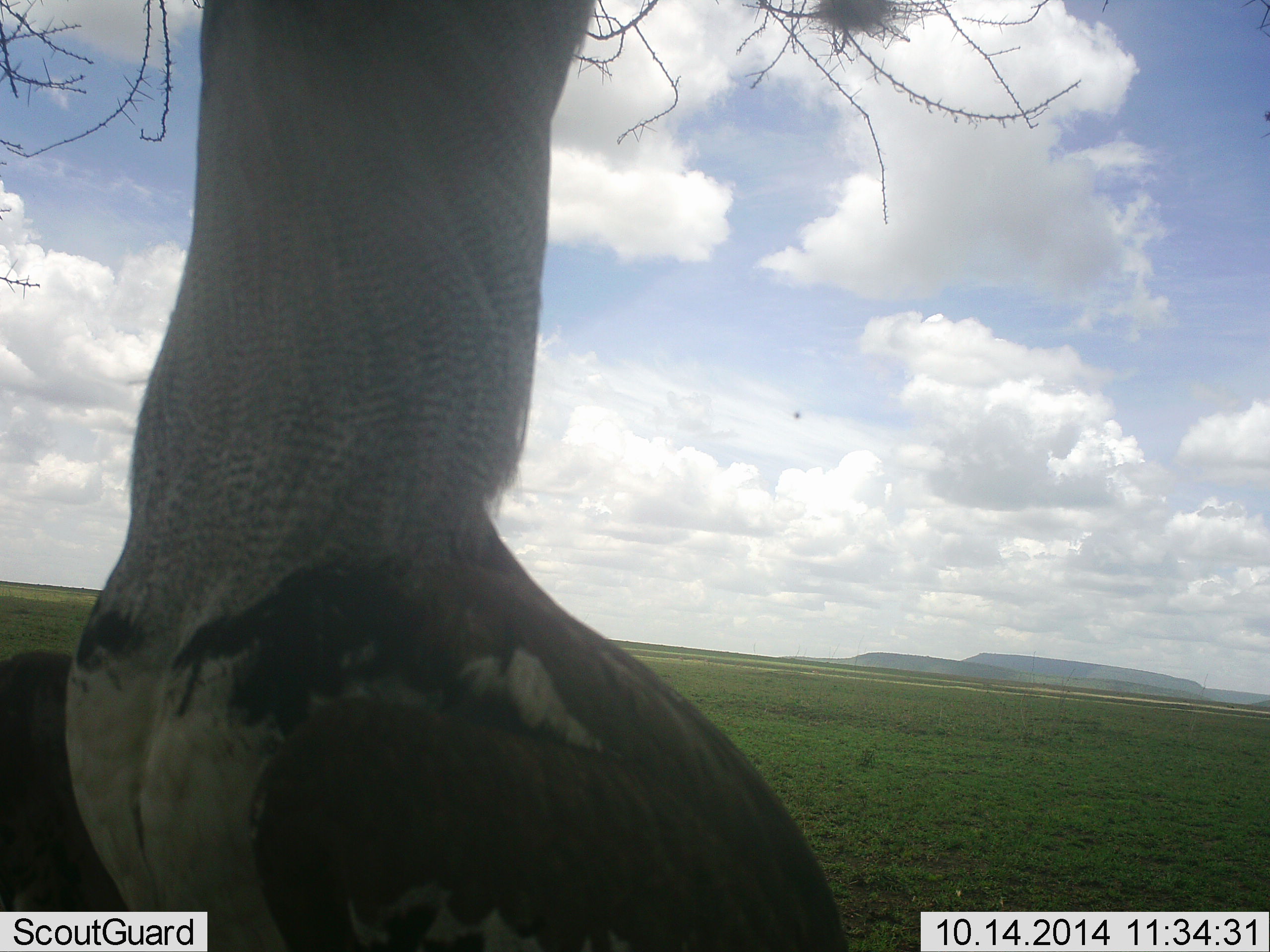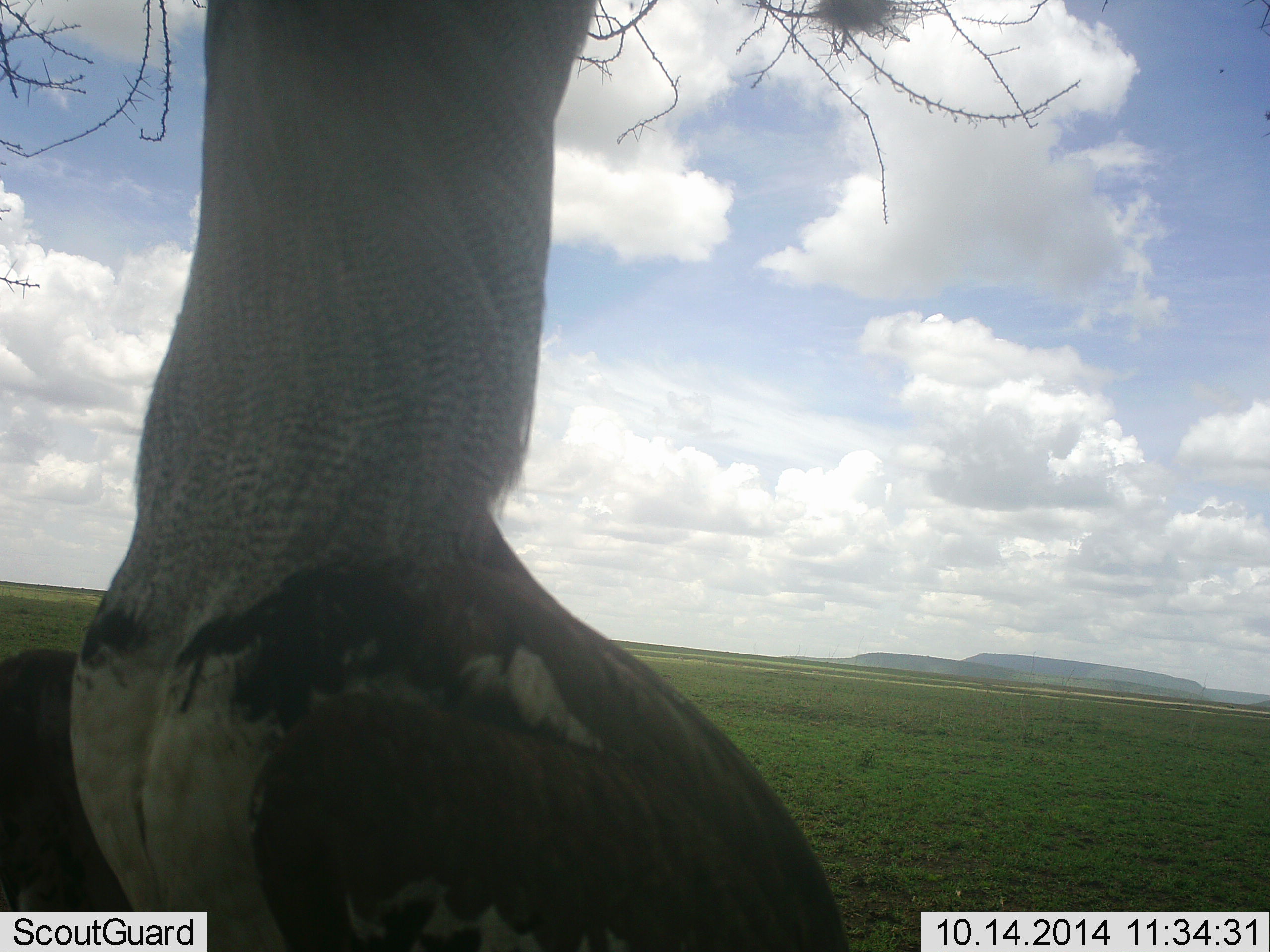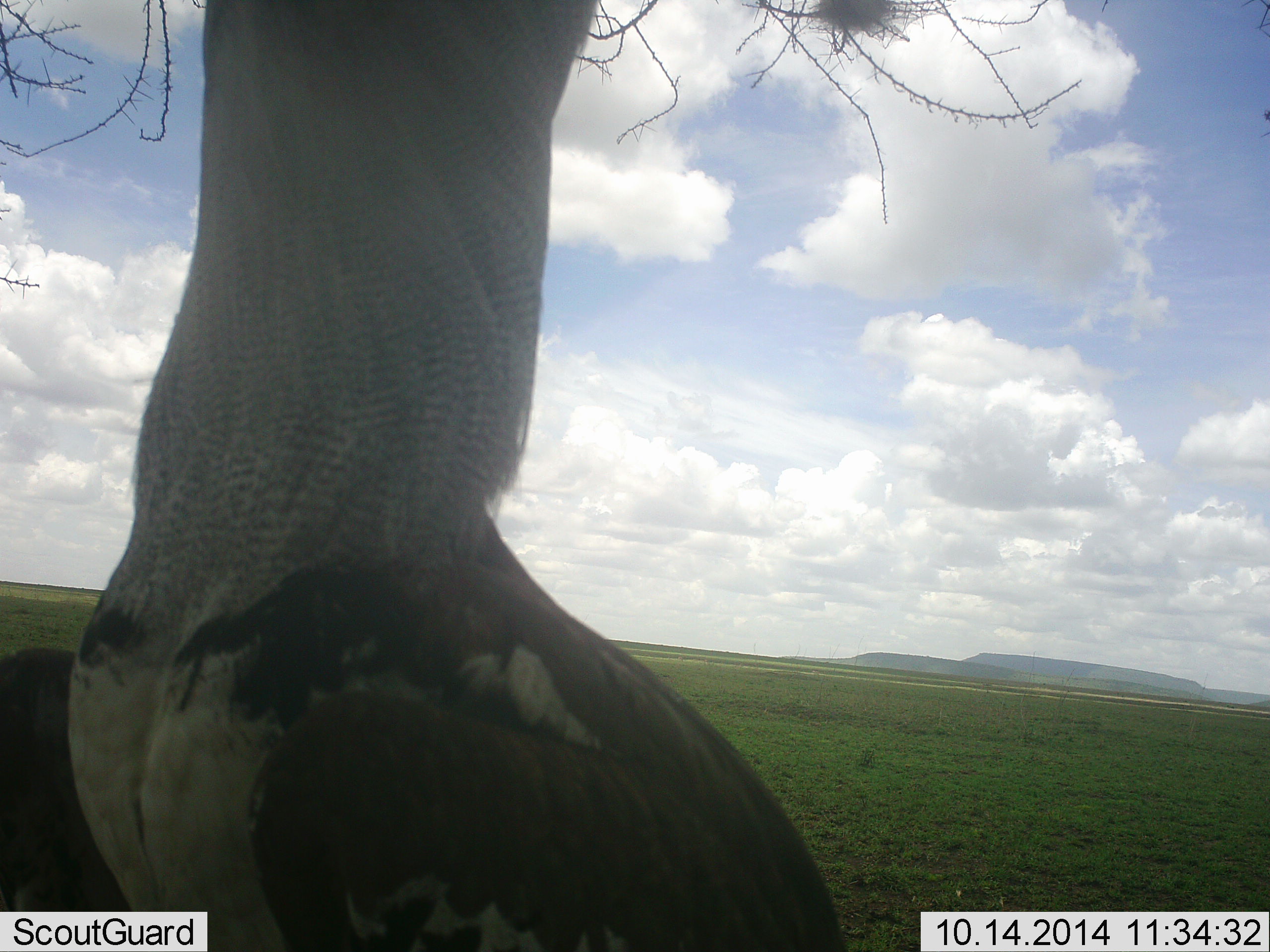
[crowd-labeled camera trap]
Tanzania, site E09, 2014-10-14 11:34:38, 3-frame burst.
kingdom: Animalia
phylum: Chordata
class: Aves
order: Otidiformes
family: Otididae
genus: Ardeotis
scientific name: Ardeotis kori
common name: kori bustard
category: koribustard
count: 1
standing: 100%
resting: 0%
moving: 0%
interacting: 0%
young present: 0%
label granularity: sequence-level